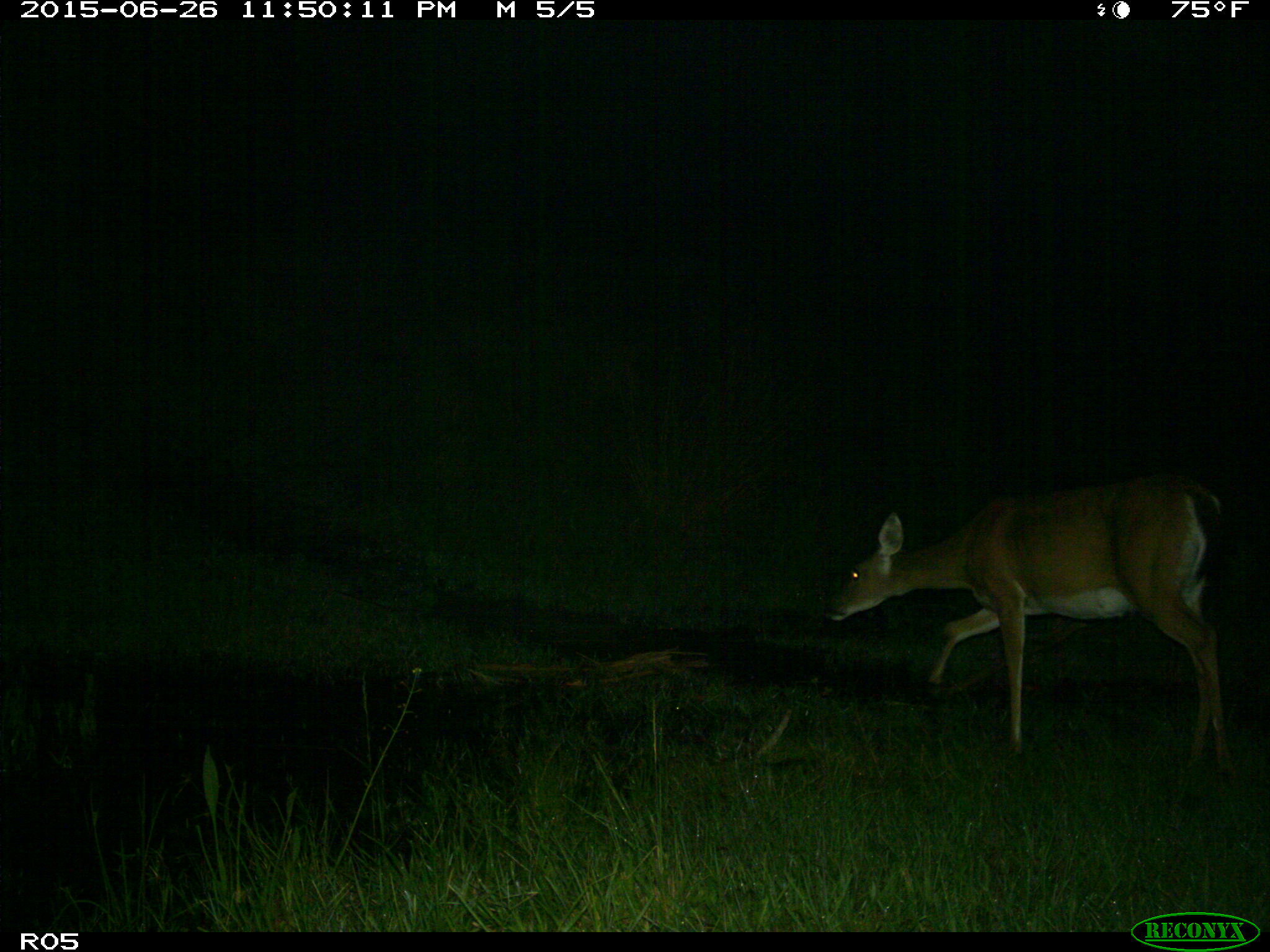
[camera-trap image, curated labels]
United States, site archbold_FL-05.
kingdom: Animalia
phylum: Chordata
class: Mammalia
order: Artiodactyla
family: Cervidae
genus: Odocoileus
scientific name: Odocoileus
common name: deer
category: unidentified deer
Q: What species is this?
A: Unidentified deer (deer) (Odocoileus).